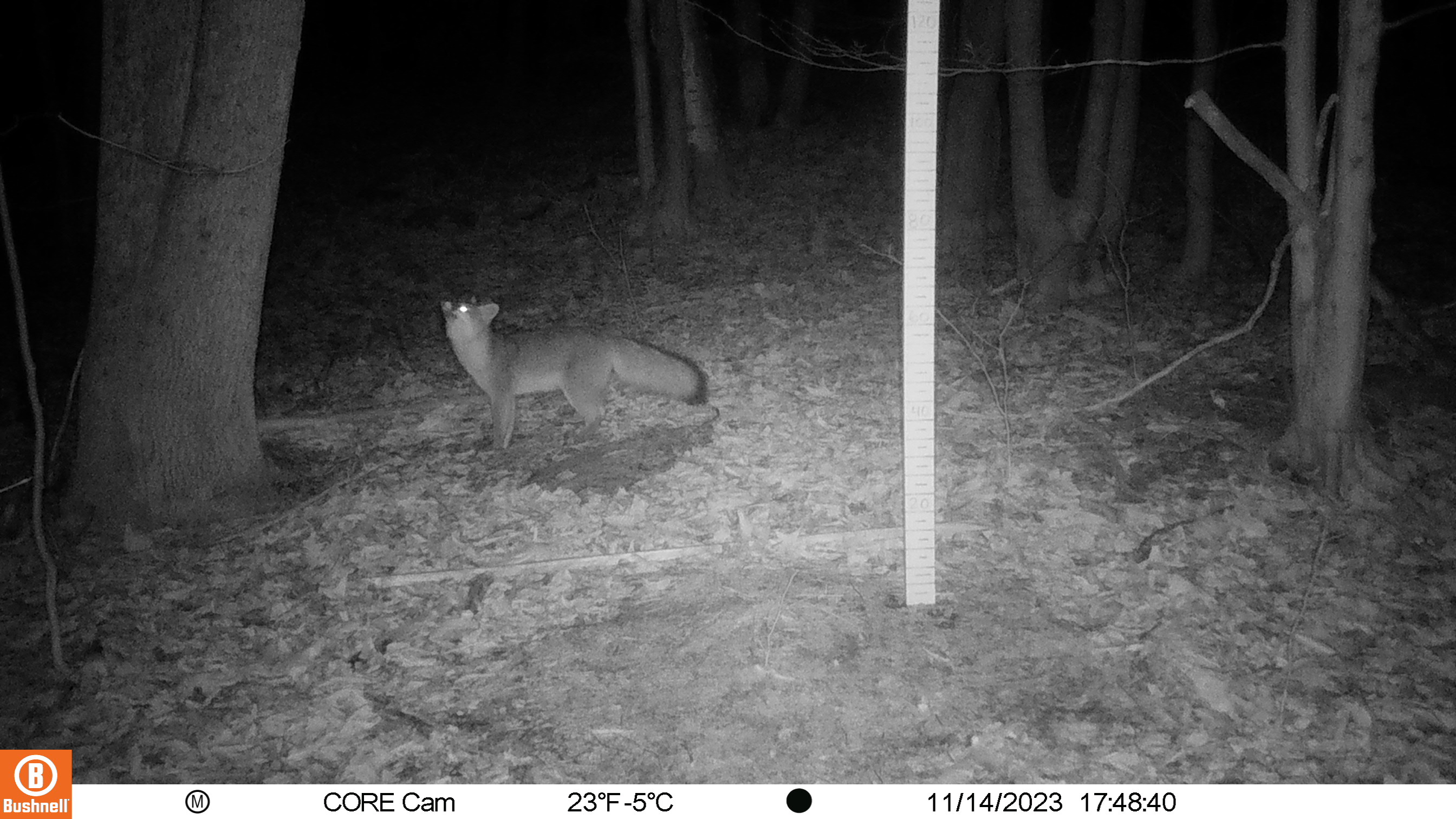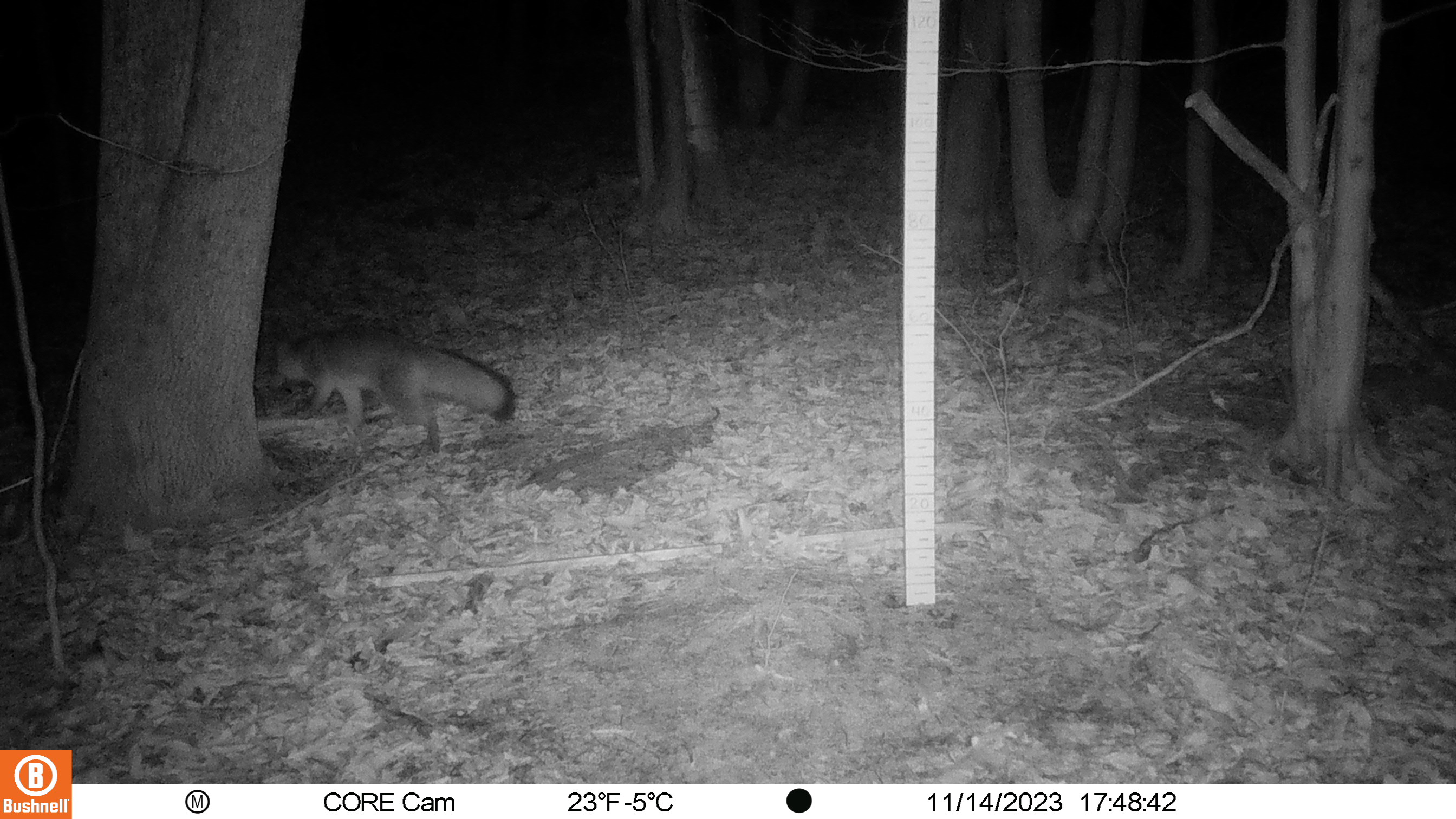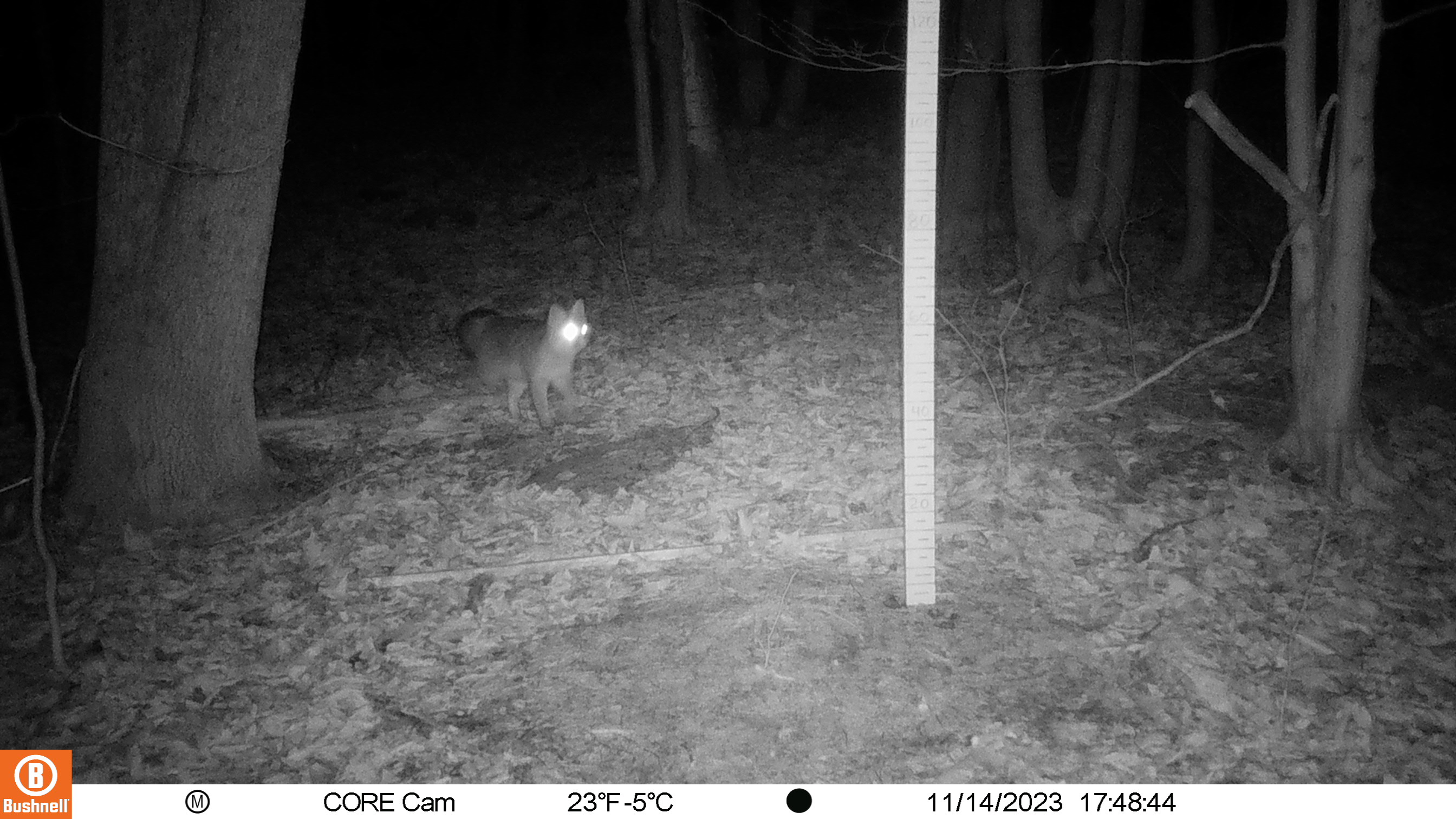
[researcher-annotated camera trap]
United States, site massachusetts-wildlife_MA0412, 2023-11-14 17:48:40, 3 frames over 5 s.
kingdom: Animalia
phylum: Chordata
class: Mammalia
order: Carnivora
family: Canidae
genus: Urocyon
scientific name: Urocyon cinereoargenteus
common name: gray fox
Gray fox (Urocyon cinereoargenteus).